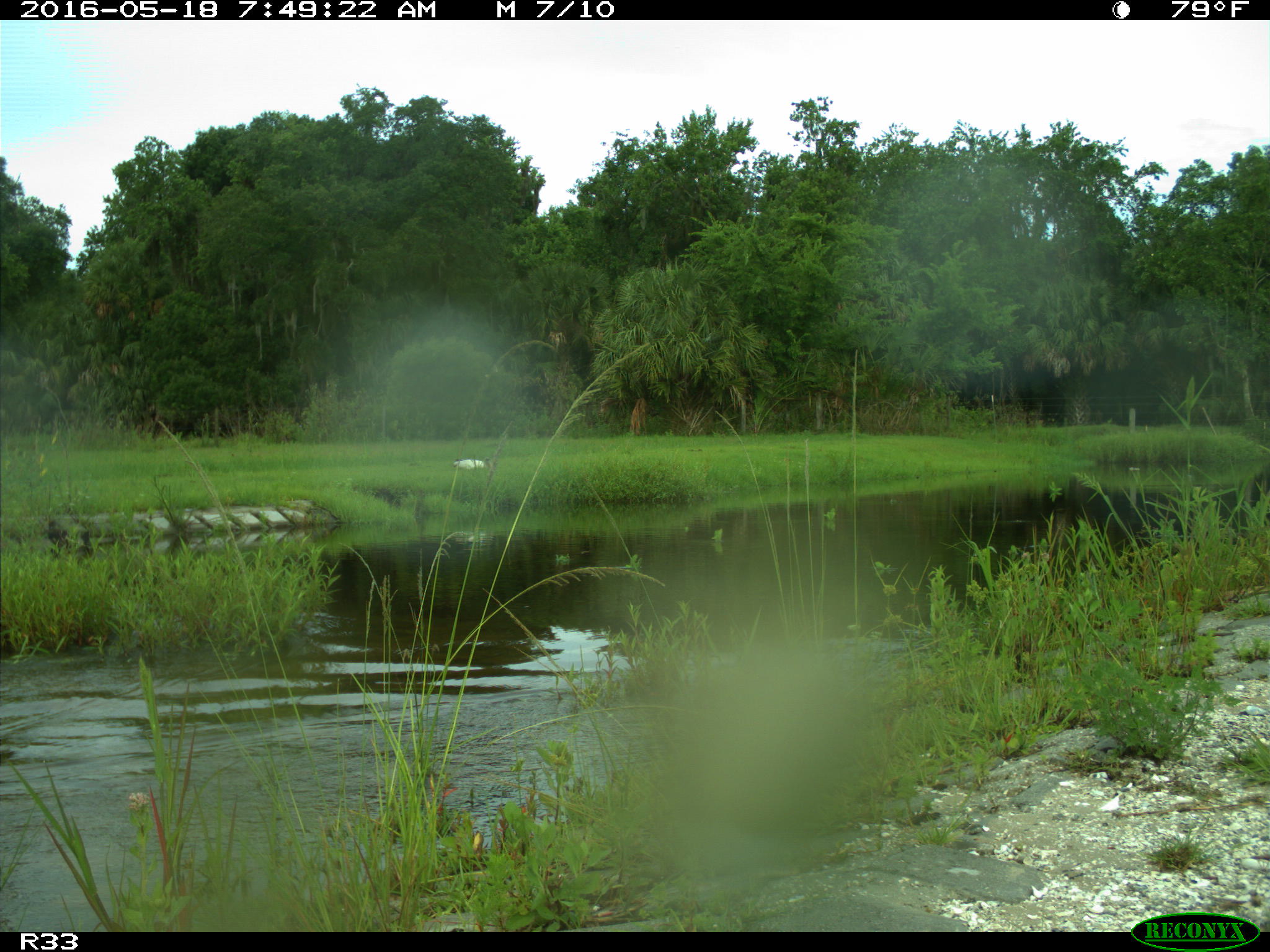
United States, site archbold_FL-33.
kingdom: Animalia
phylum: Chordata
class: Aves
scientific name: Aves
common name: birds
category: unidentified bird